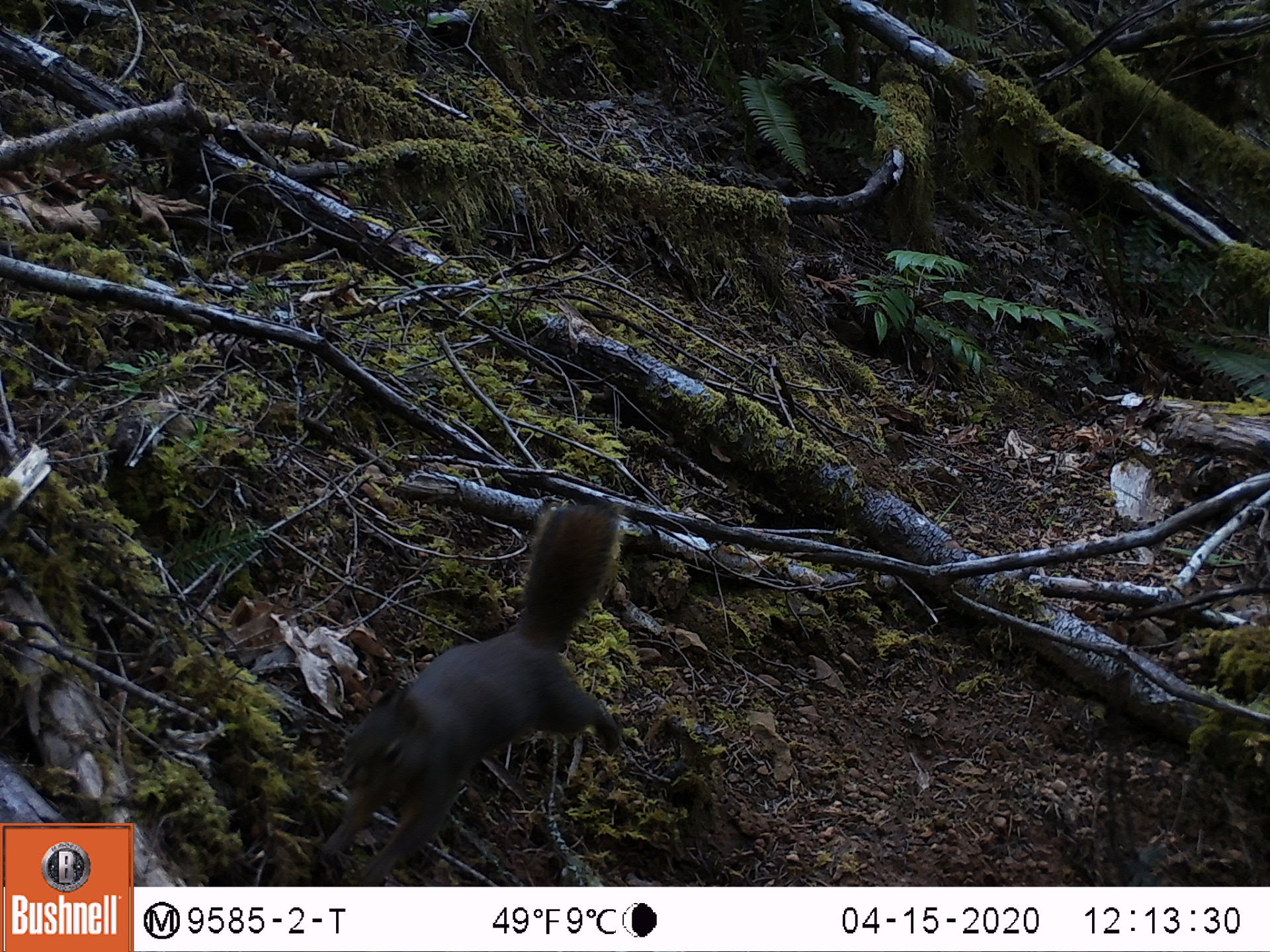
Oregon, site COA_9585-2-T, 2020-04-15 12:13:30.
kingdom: Animalia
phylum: Chordata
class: Mammalia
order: Rodentia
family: Sciuridae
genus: Tamiasciurus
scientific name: Tamiasciurus douglasii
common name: douglas squirrel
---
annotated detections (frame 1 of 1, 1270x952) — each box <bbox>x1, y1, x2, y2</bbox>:
douglas squirrel: <bbox>311, 492, 624, 876</bbox>